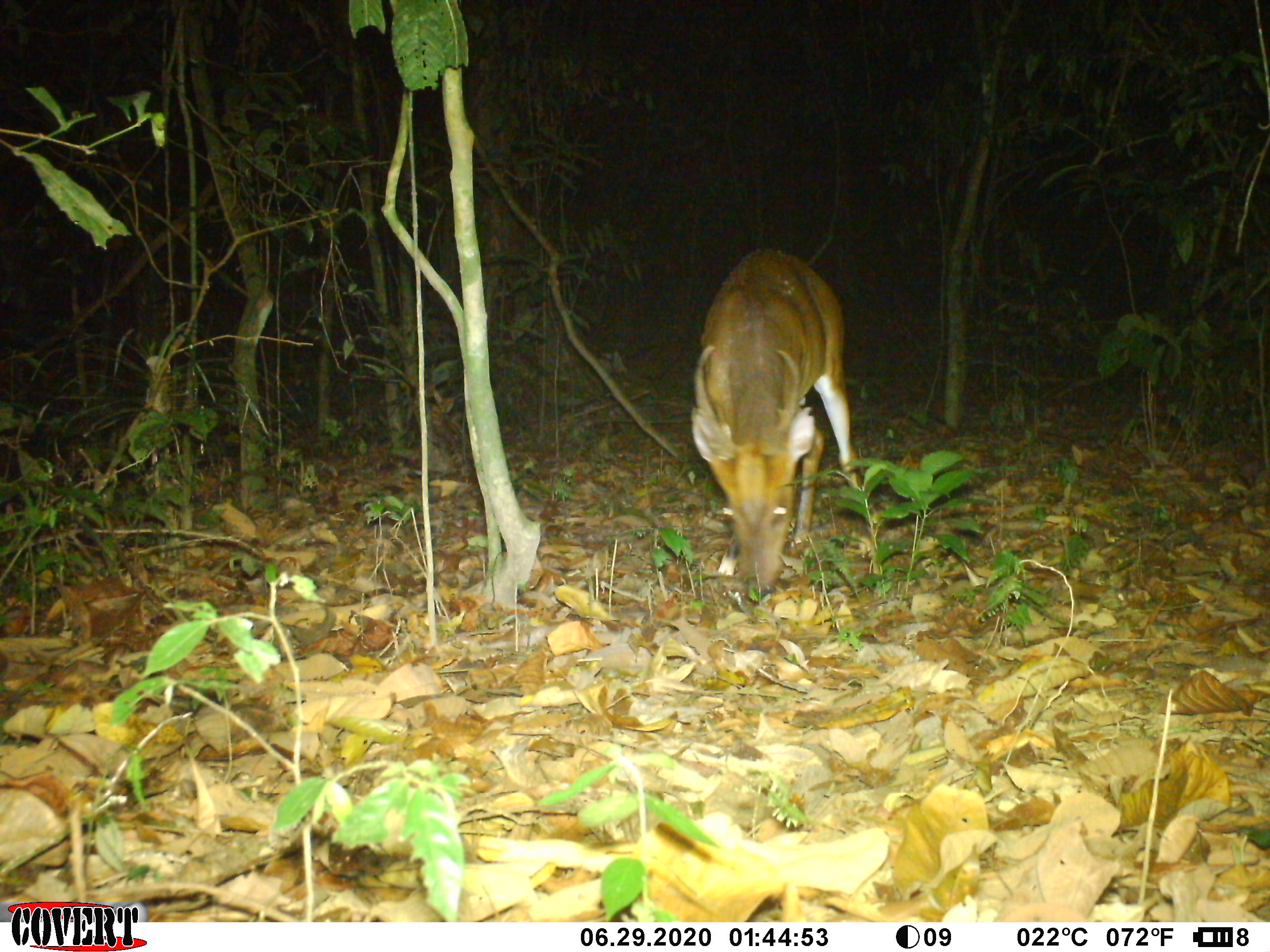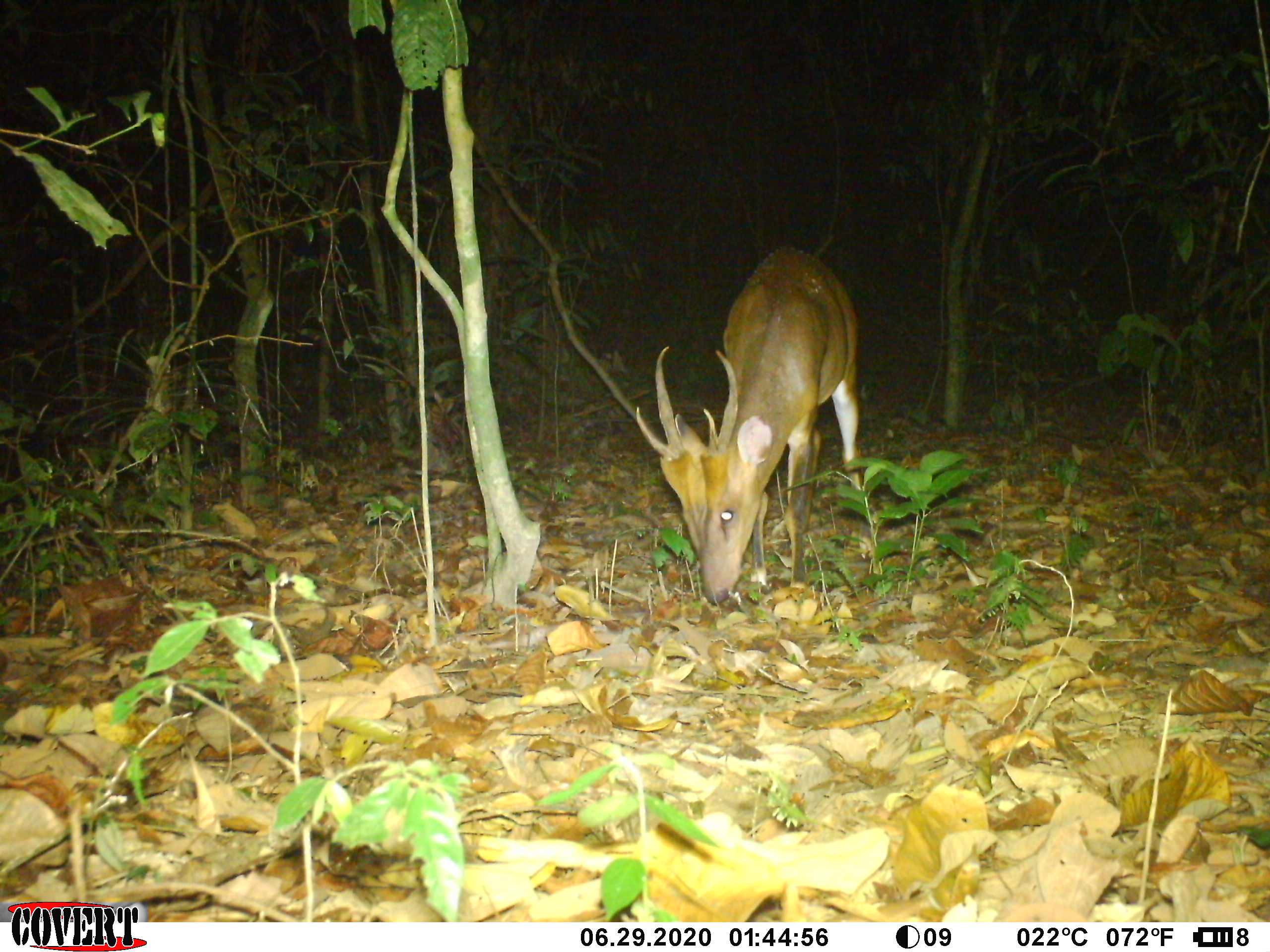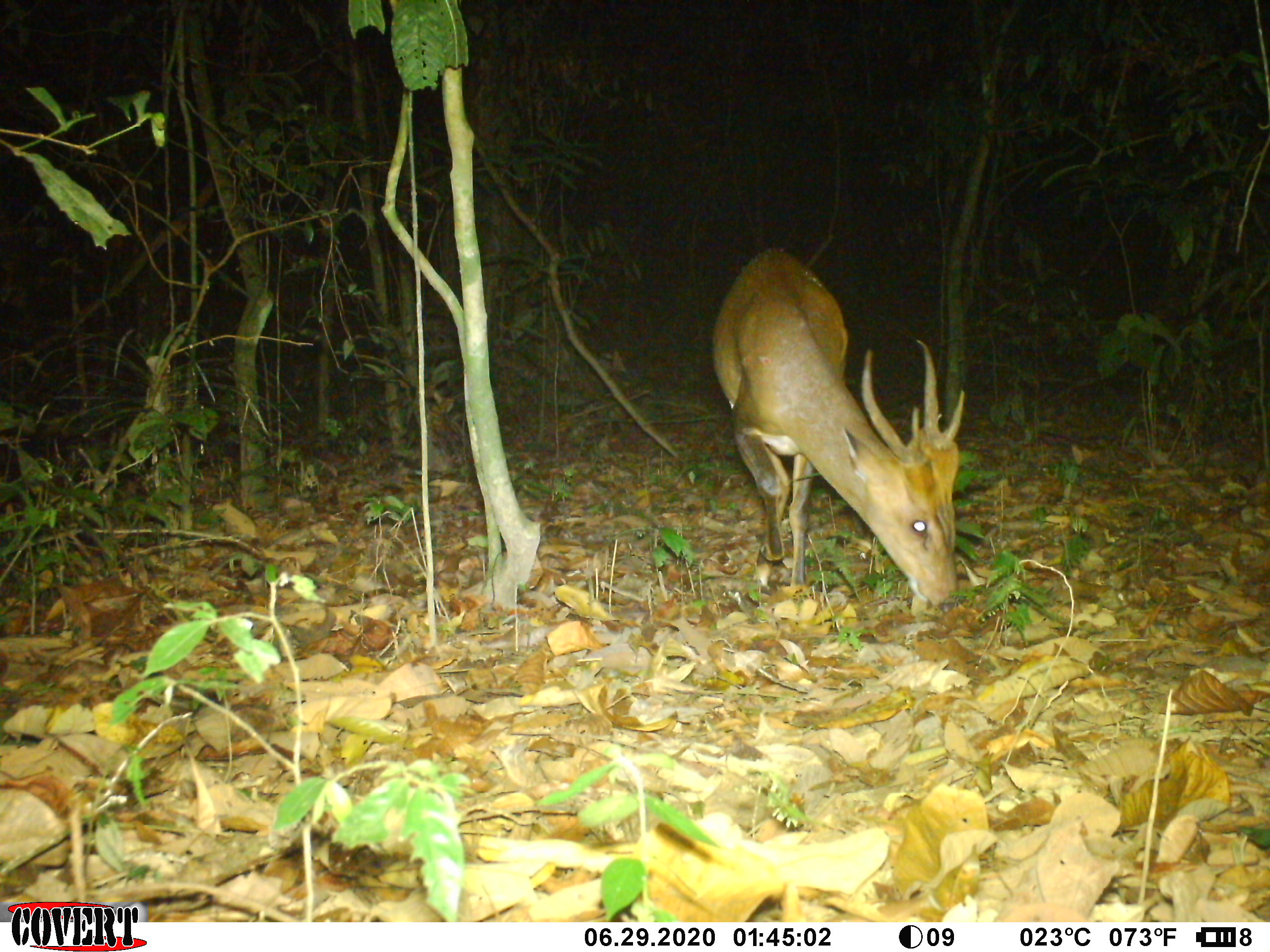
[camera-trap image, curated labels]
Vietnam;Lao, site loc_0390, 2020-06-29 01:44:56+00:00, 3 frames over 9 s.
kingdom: Animalia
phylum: Chordata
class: Mammalia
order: Artiodactyla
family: Cervidae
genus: Muntiacus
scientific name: Muntiacus vuquangensis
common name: large-antlered muntjac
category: large antlered muntjac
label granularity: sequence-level